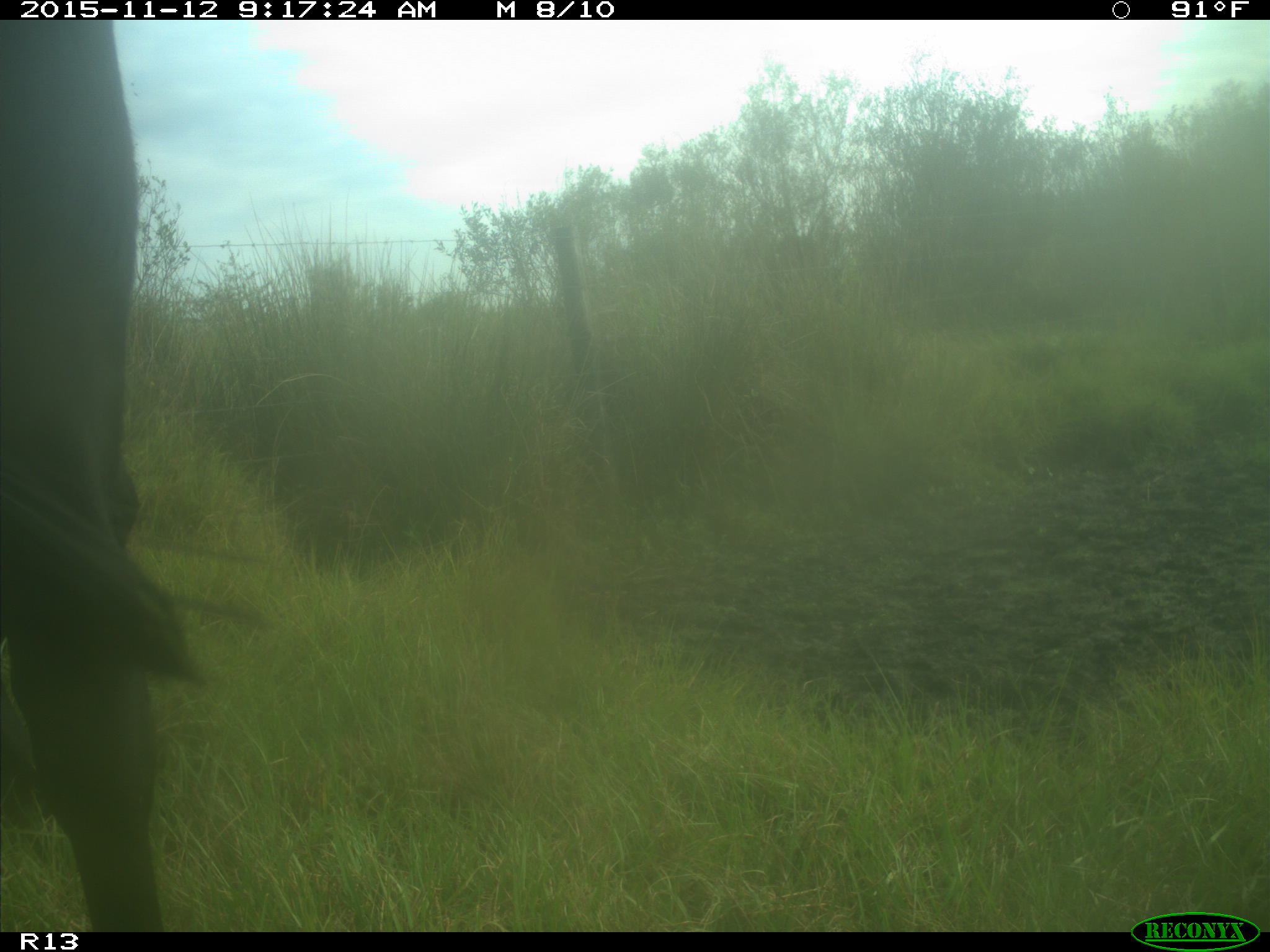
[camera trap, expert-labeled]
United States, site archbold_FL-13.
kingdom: Animalia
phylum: Chordata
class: Mammalia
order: Artiodactyla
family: Bovidae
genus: Bos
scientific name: Bos taurus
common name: domestic cow